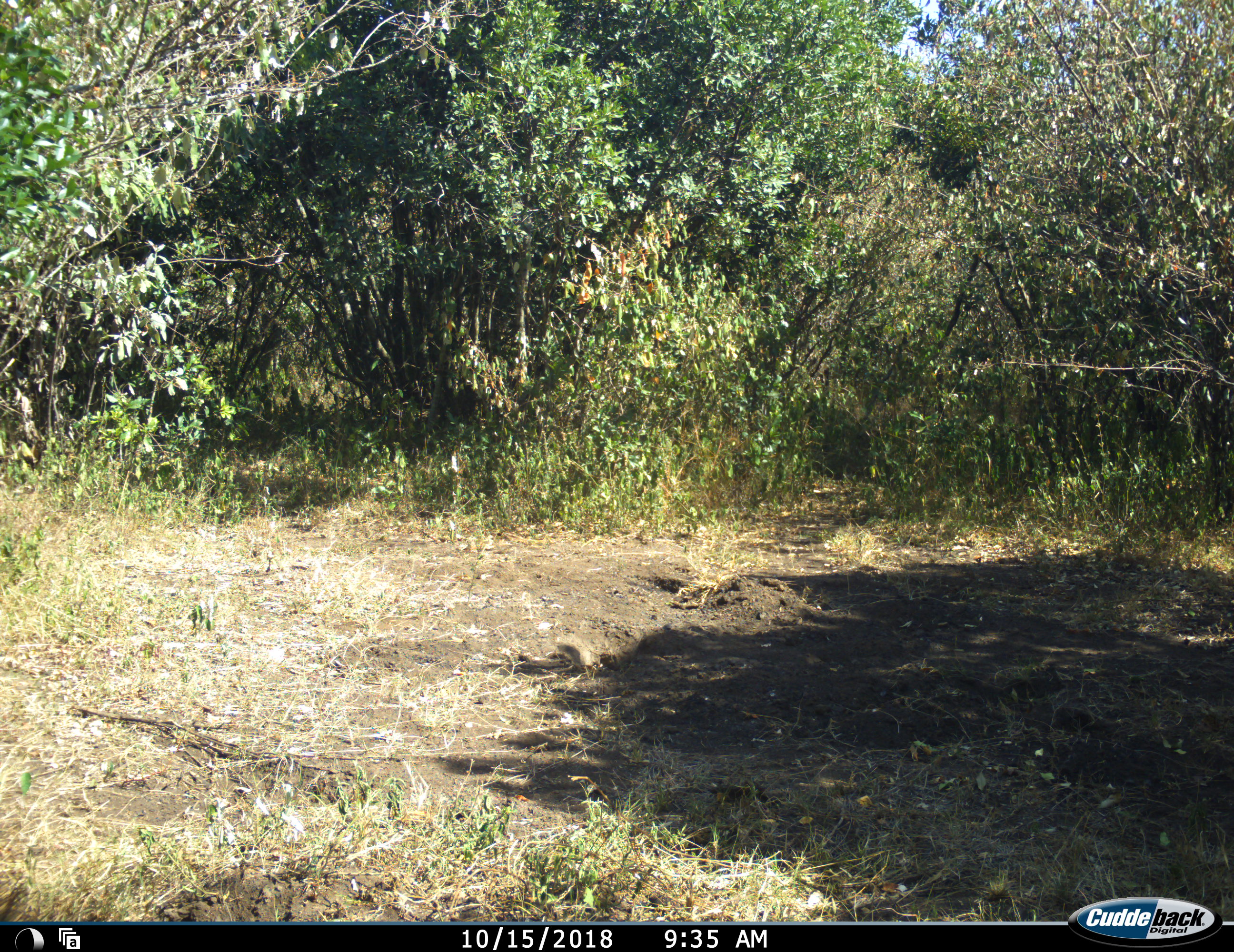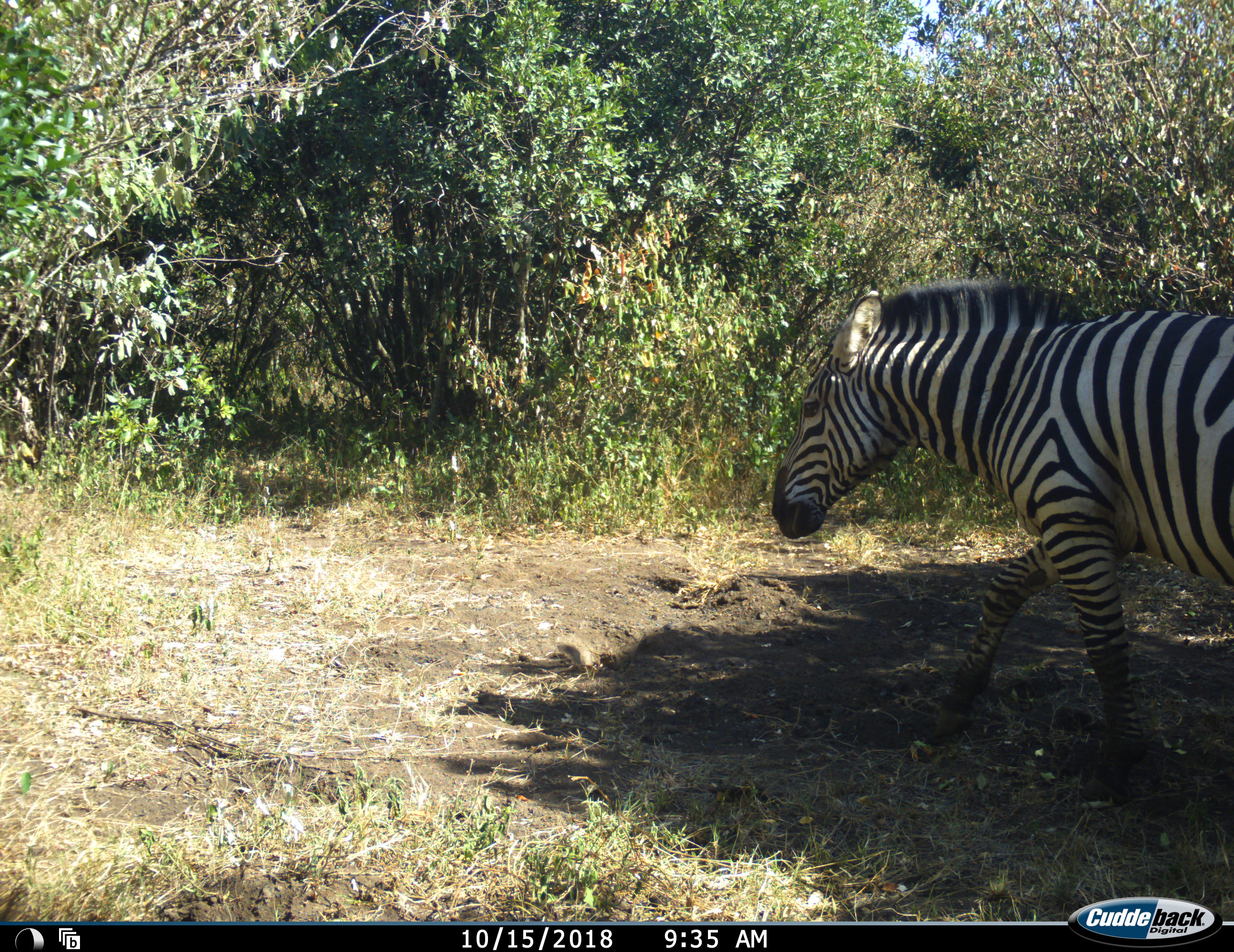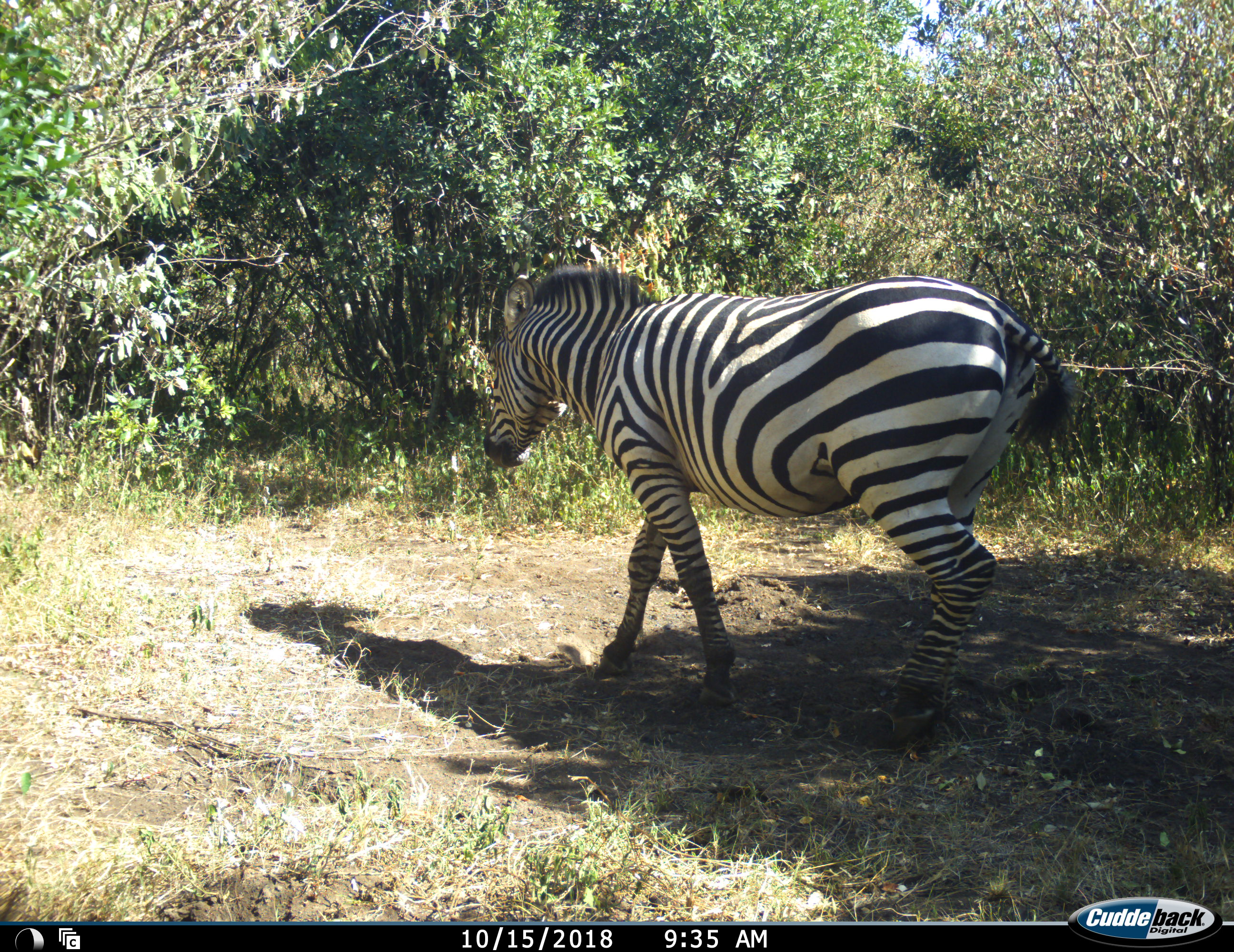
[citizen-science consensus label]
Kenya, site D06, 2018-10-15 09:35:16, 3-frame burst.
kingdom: Animalia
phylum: Chordata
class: Mammalia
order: Perissodactyla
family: Equidae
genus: Equus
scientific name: Equus quagga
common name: plains zebra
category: zebra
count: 1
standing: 0%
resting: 0%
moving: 100%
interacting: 0%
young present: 0%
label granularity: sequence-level